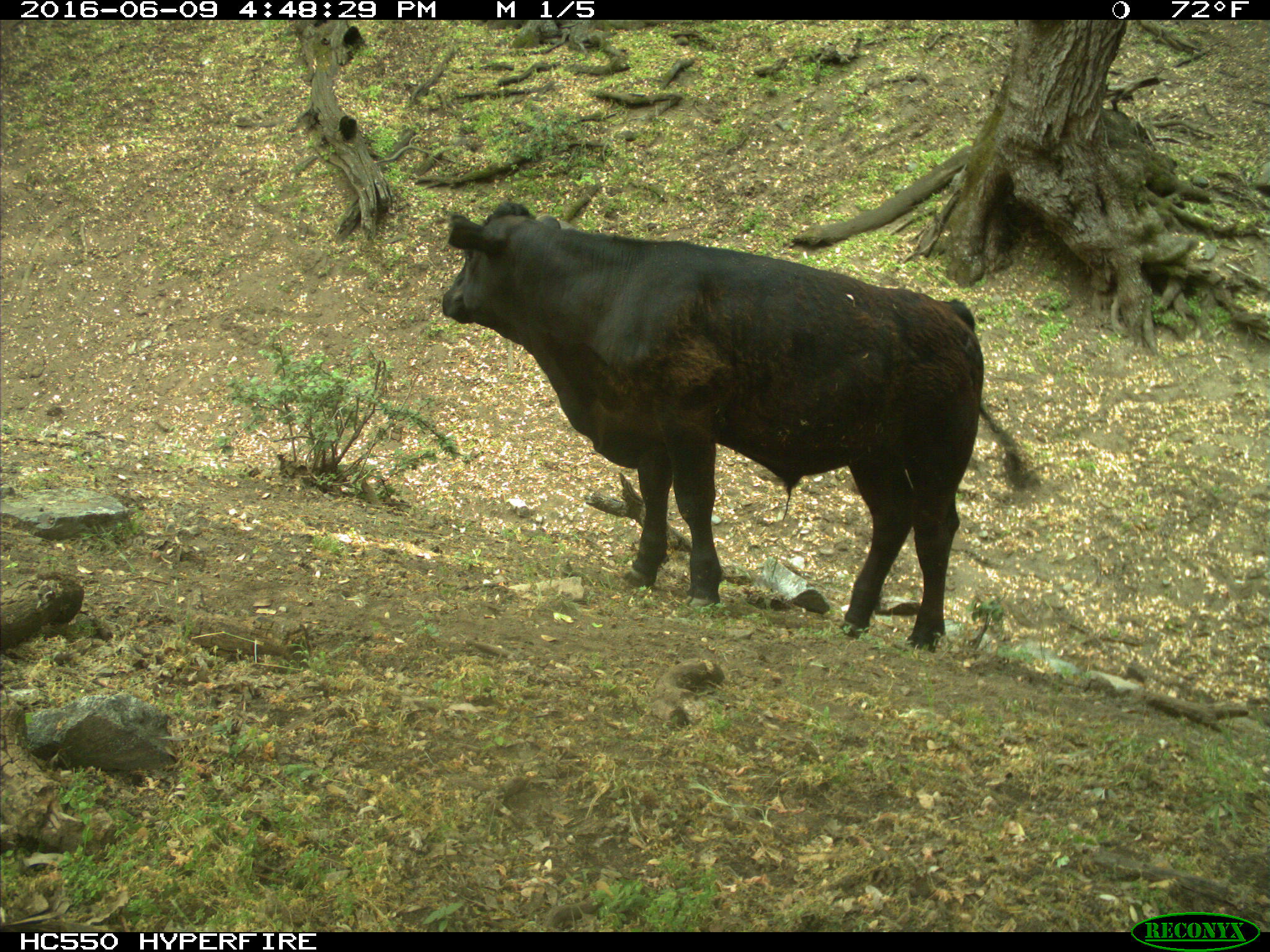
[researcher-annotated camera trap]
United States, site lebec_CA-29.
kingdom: Animalia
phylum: Chordata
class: Mammalia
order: Artiodactyla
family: Bovidae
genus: Bos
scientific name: Bos taurus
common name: domestic cow